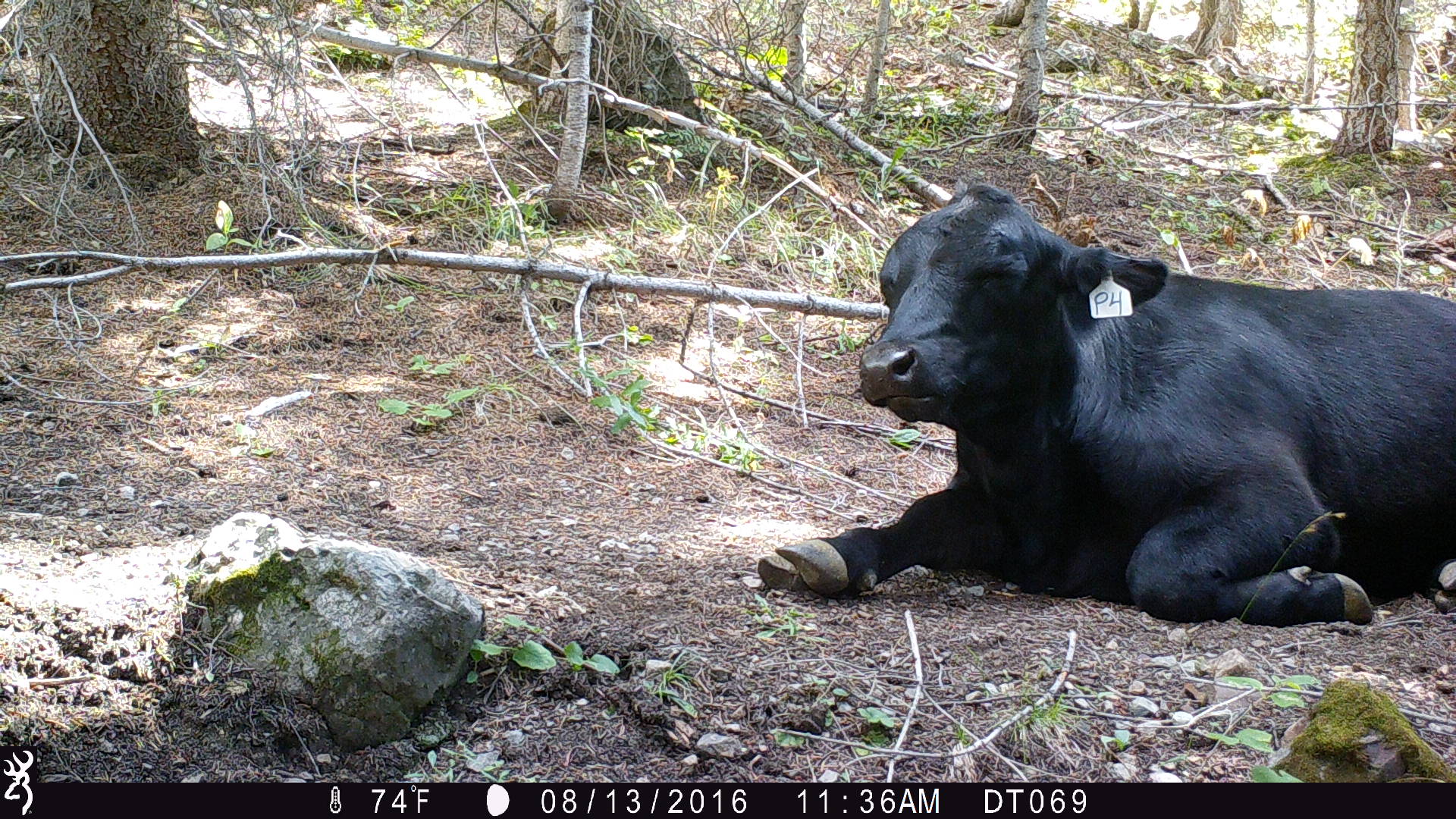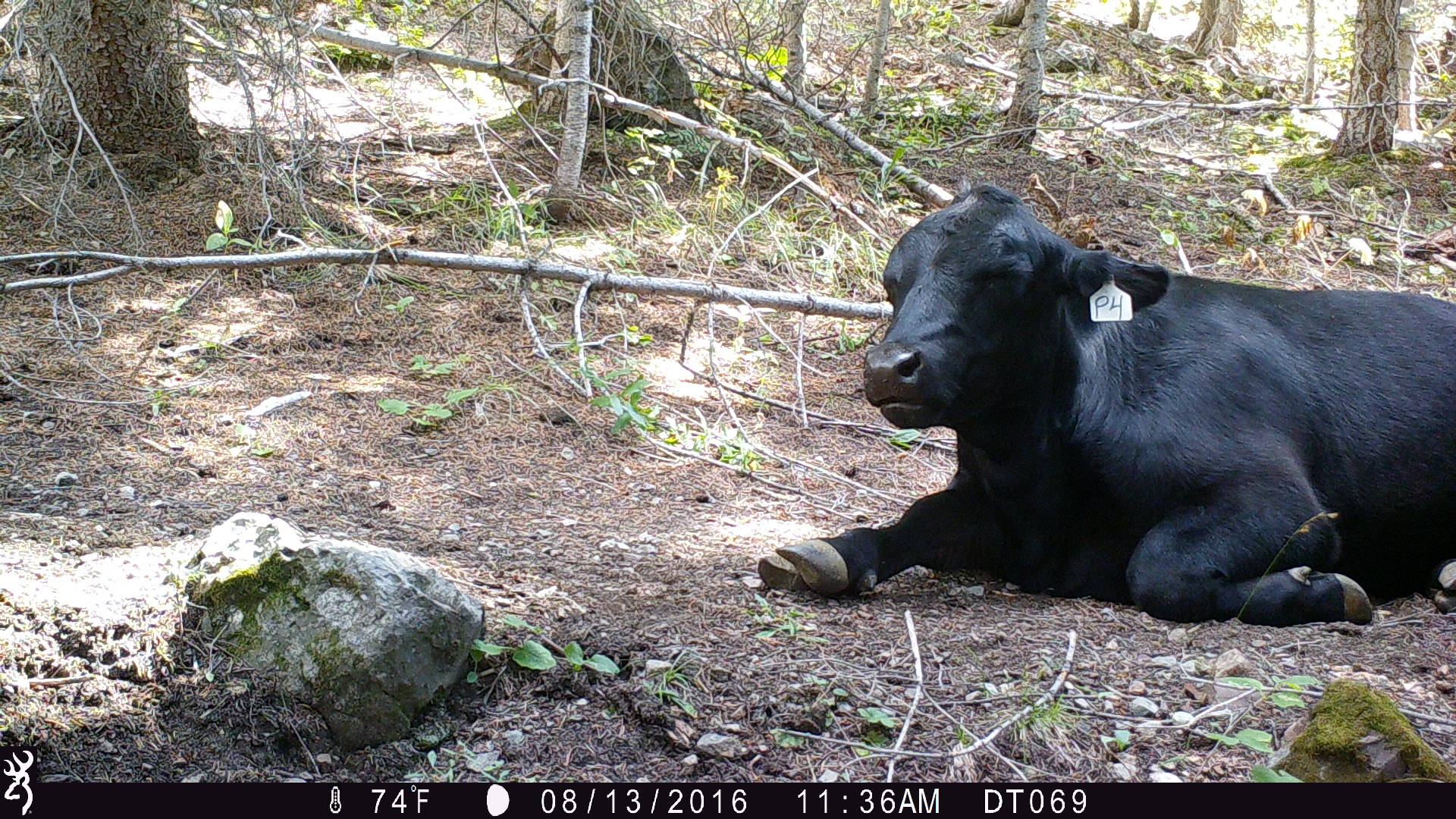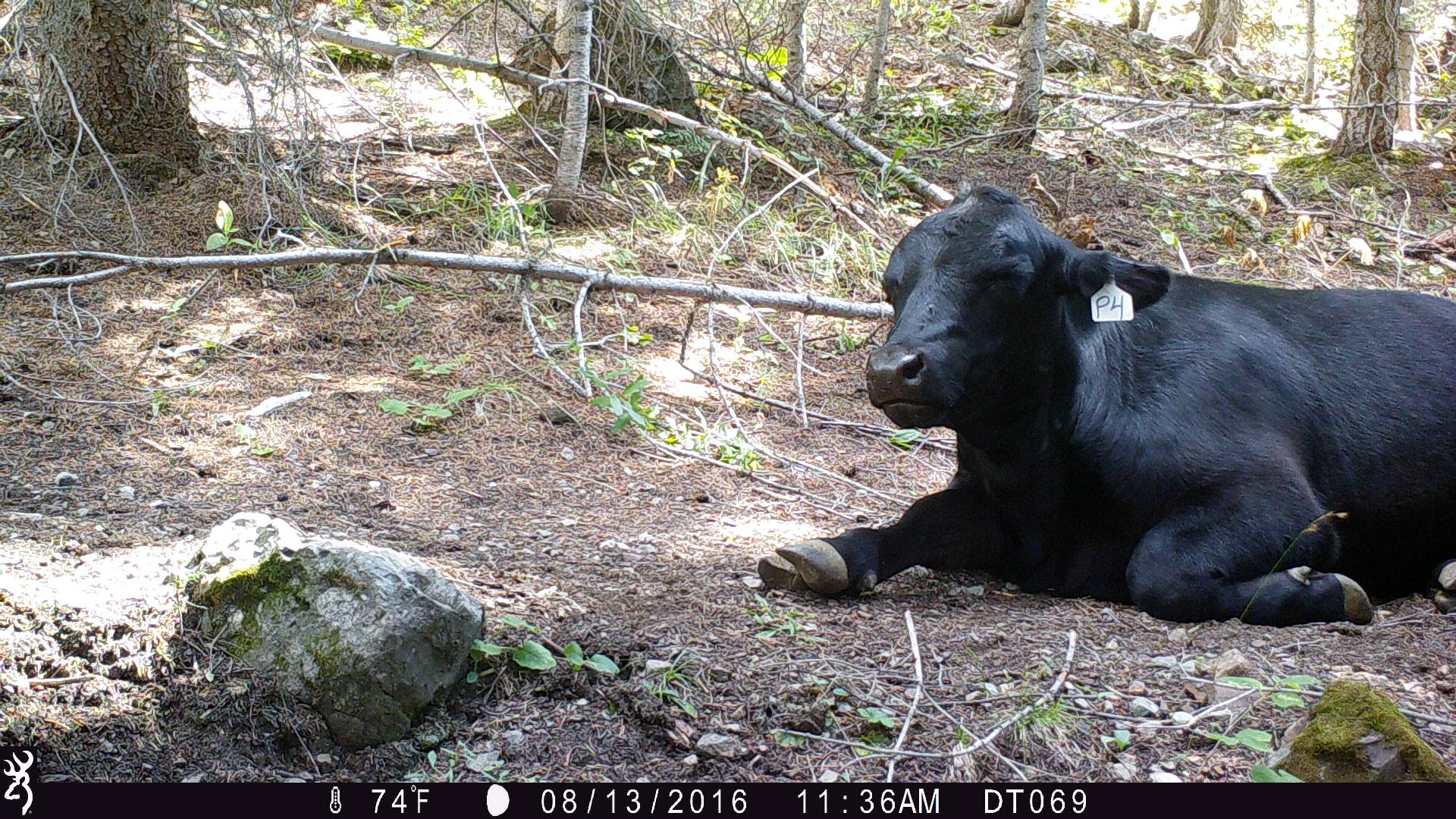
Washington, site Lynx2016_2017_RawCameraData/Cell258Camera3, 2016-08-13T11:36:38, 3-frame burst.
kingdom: Animalia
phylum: Chordata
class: Mammalia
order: Artiodactyla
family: Bovidae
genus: Bos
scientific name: Bos taurus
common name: domestic cattle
Domestic cattle (Bos taurus). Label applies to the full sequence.